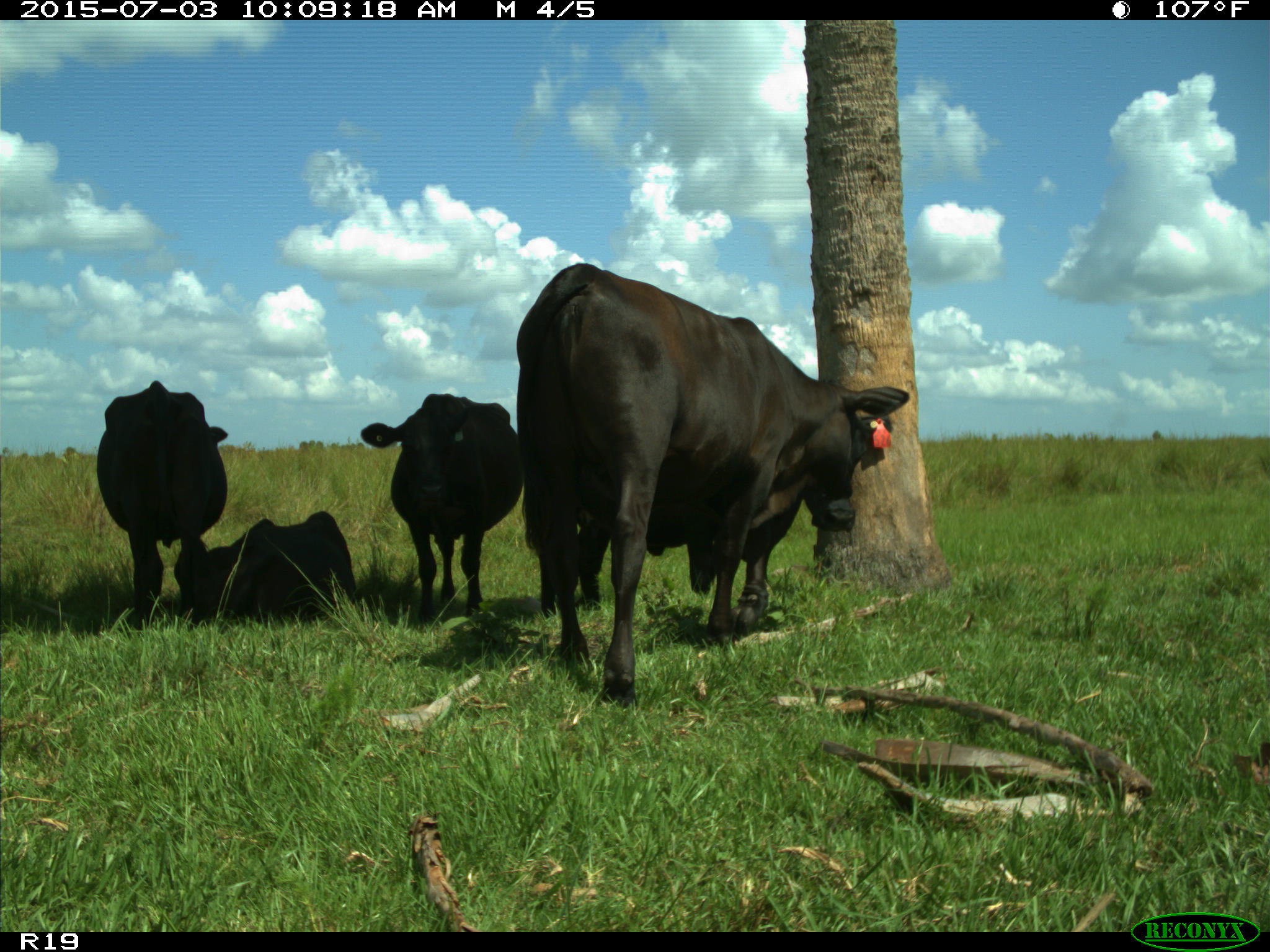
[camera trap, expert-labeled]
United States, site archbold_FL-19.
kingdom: Animalia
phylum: Chordata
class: Mammalia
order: Artiodactyla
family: Bovidae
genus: Bos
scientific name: Bos taurus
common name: domestic cow